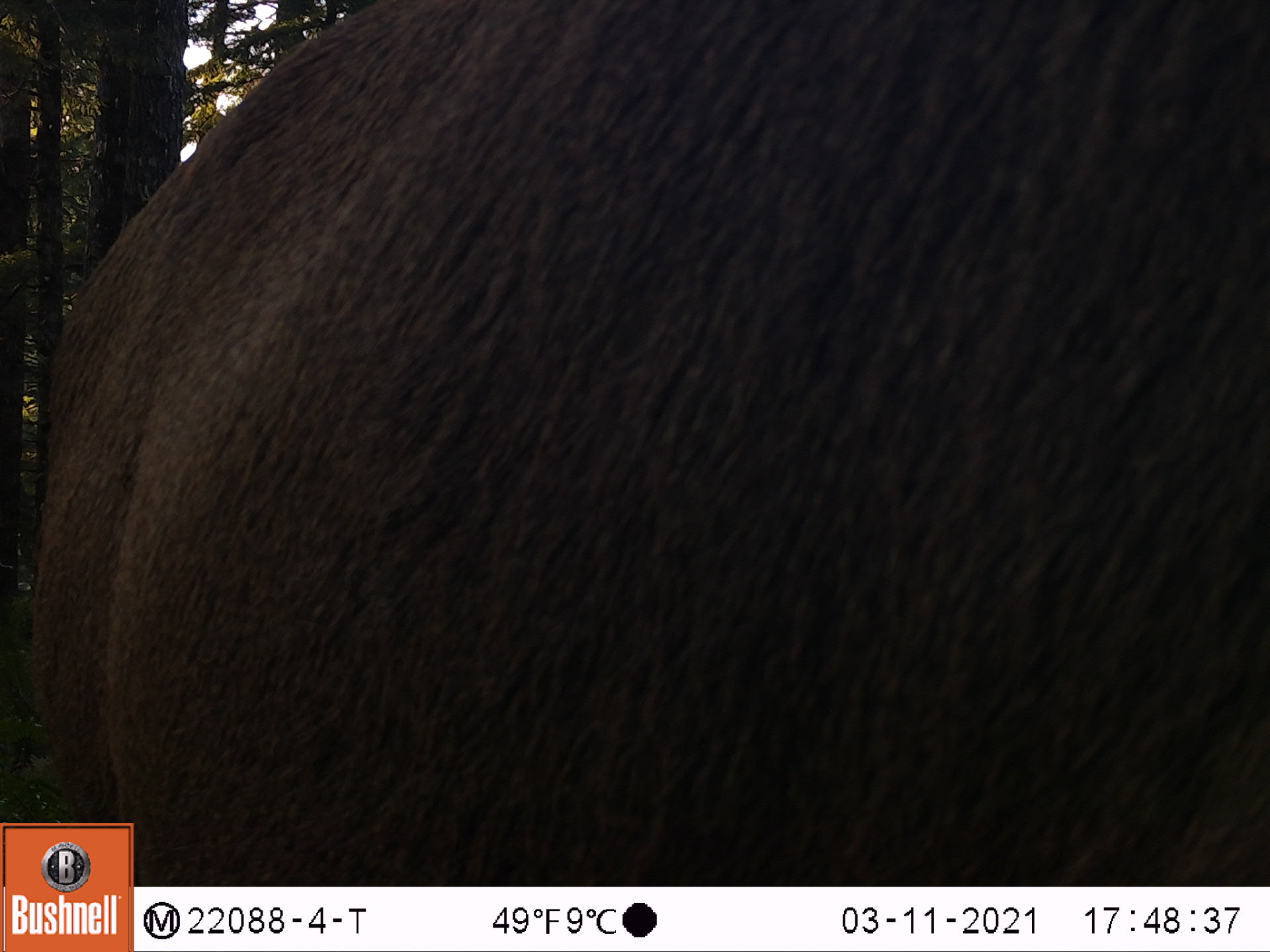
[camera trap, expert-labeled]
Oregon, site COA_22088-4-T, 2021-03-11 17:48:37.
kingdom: Animalia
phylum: Chordata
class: Mammalia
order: Artiodactyla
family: Cervidae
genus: Cervus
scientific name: Cervus canadensis roosevelti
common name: roosevelt elk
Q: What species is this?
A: Roosevelt elk (Cervus canadensis roosevelti).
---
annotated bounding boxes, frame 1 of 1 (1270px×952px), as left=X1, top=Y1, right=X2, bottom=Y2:
roosevelt elk: left=14, top=0, right=1267, bottom=821